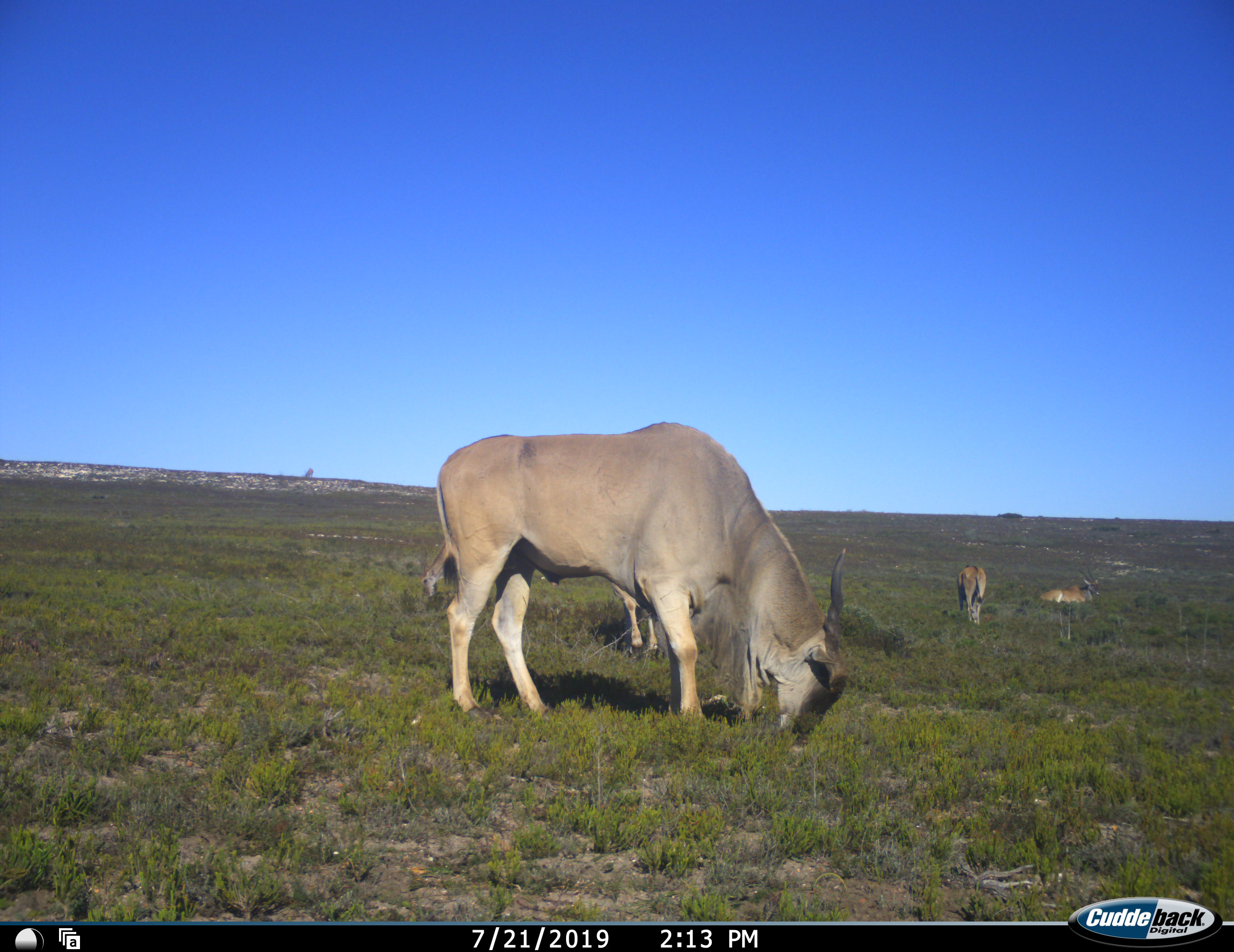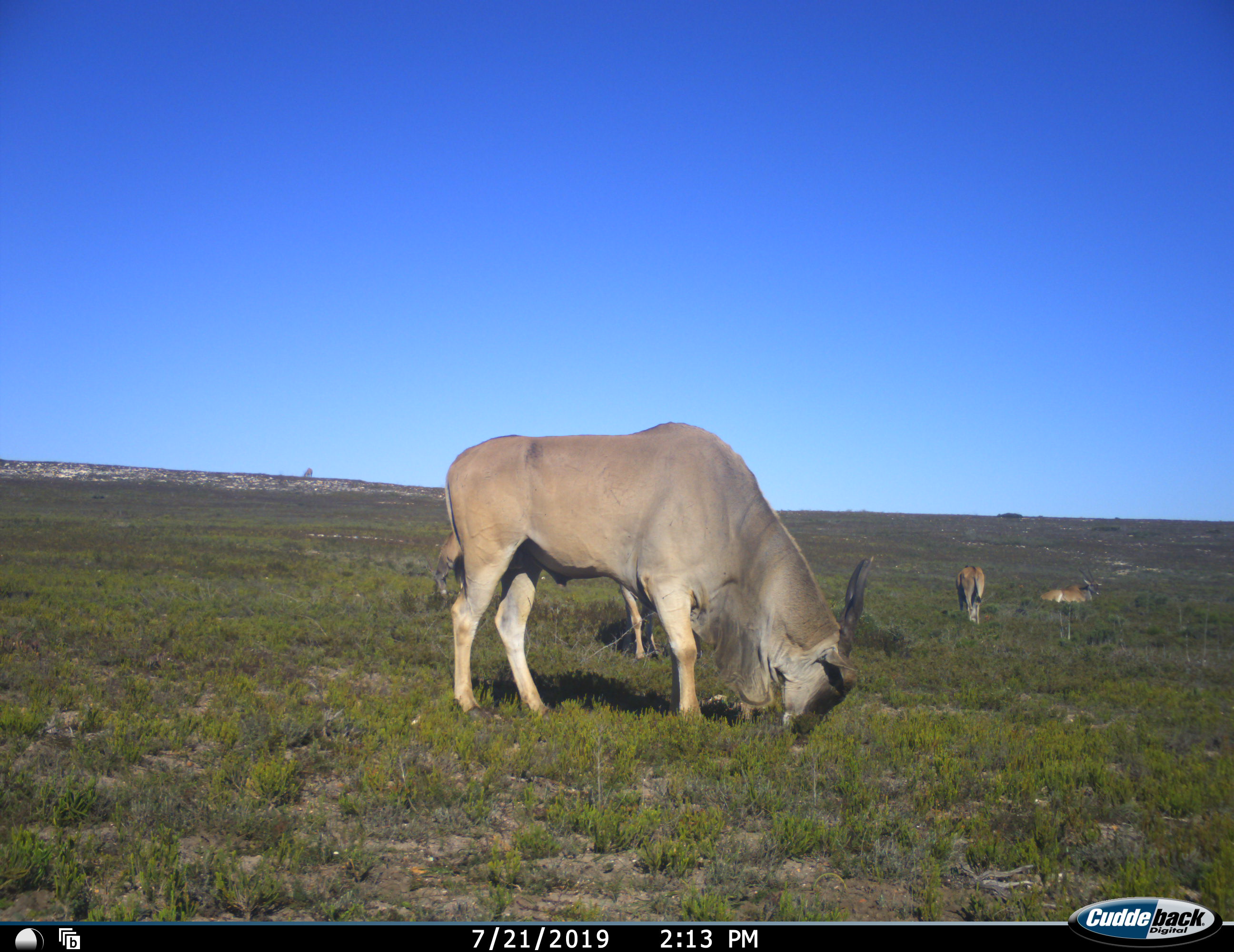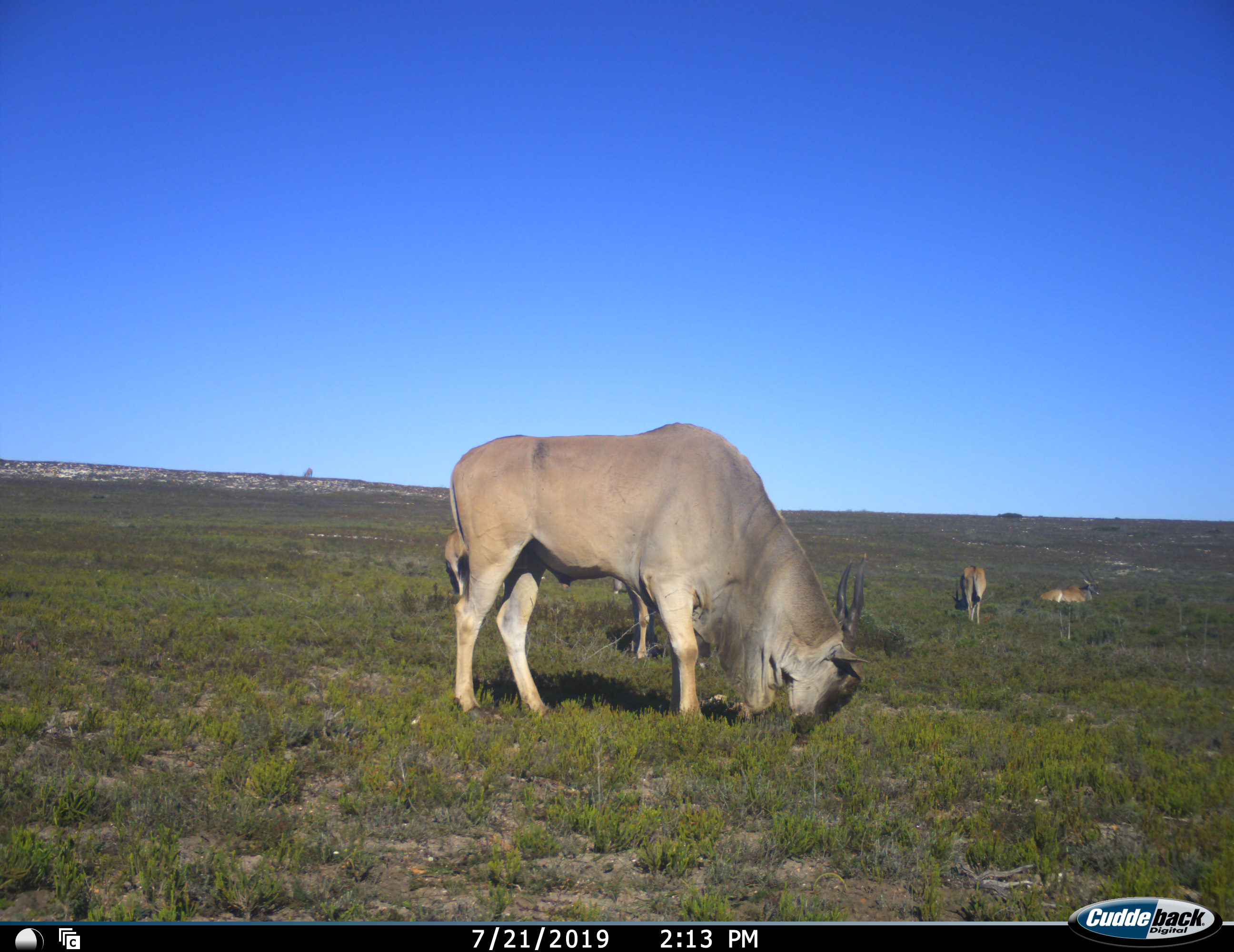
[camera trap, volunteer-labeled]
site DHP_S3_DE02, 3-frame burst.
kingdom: Animalia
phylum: Chordata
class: Mammalia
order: Artiodactyla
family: Bovidae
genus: Tragelaphus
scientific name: Tragelaphus oryx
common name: eland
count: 4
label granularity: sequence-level